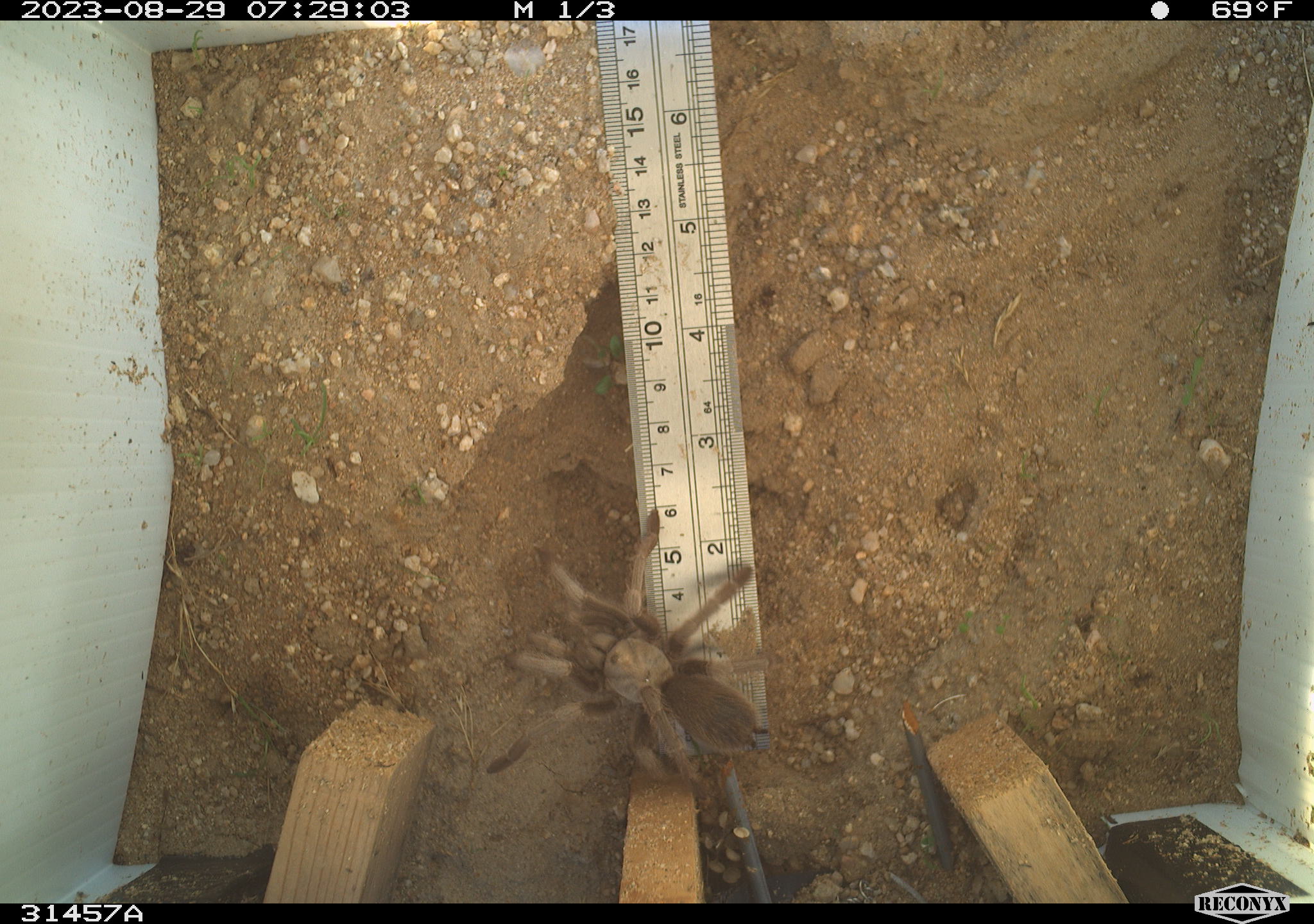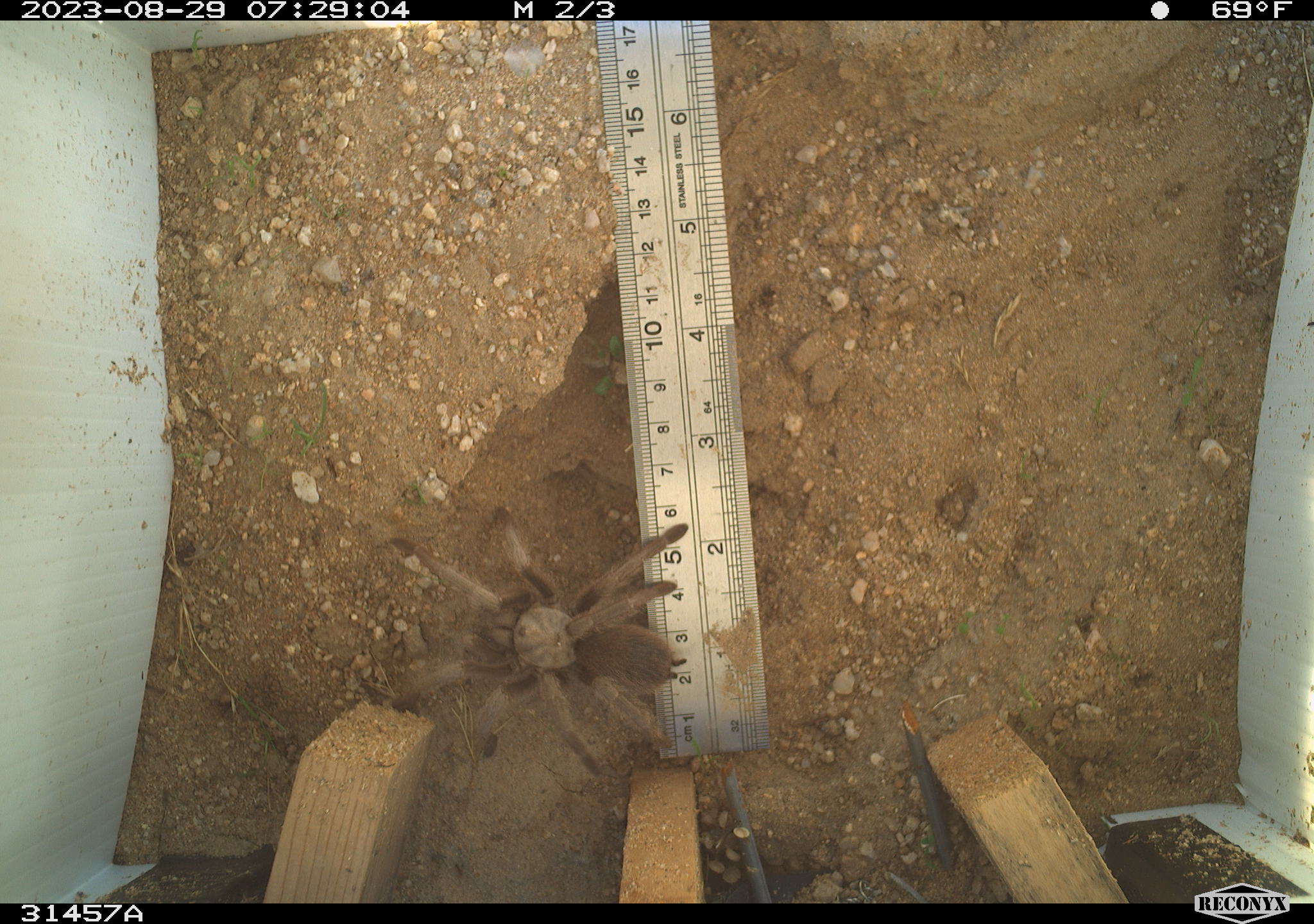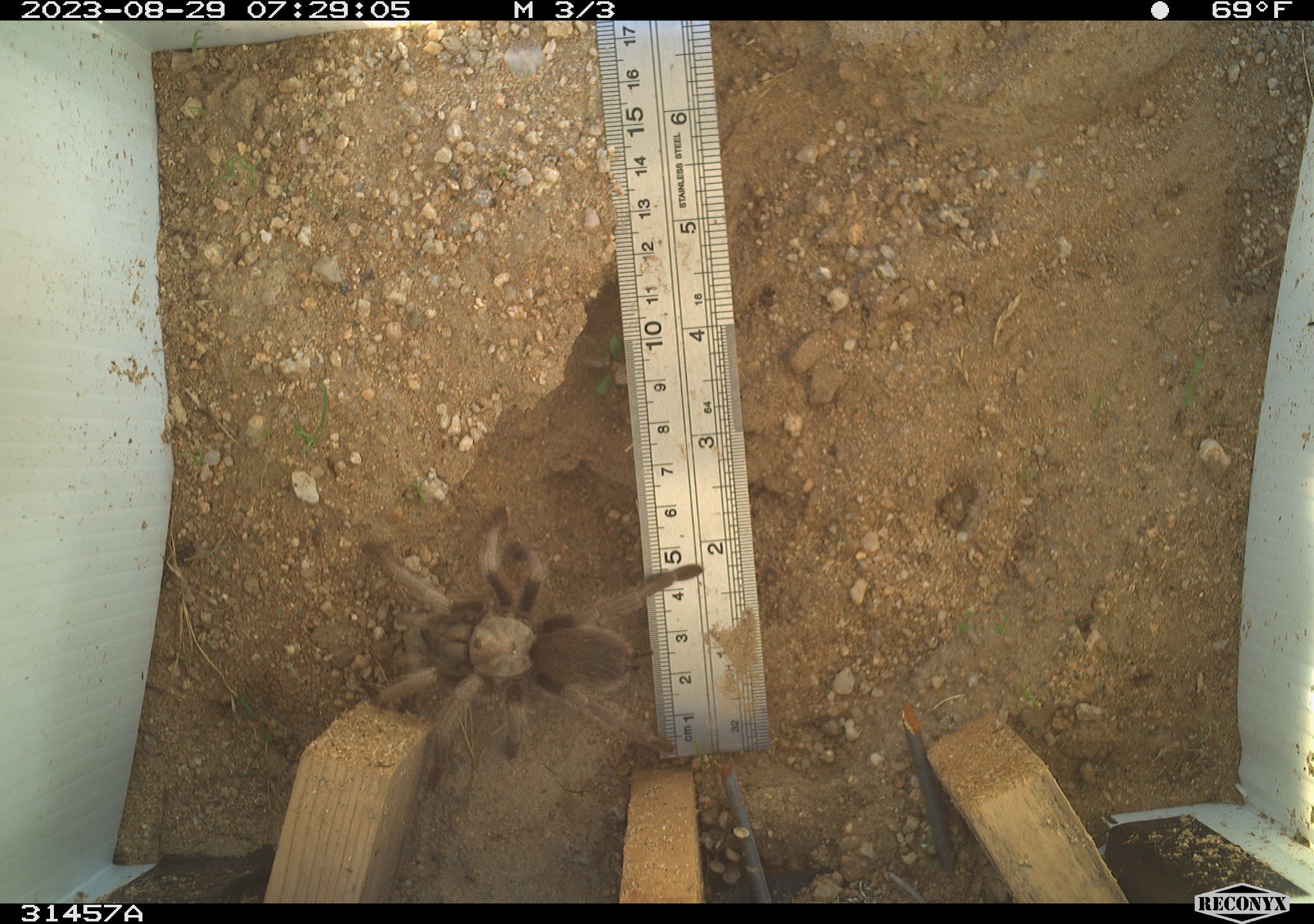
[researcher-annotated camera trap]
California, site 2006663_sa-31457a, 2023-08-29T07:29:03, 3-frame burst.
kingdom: Animalia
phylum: Arthropoda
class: Arachnida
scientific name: Arachnida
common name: arachnids